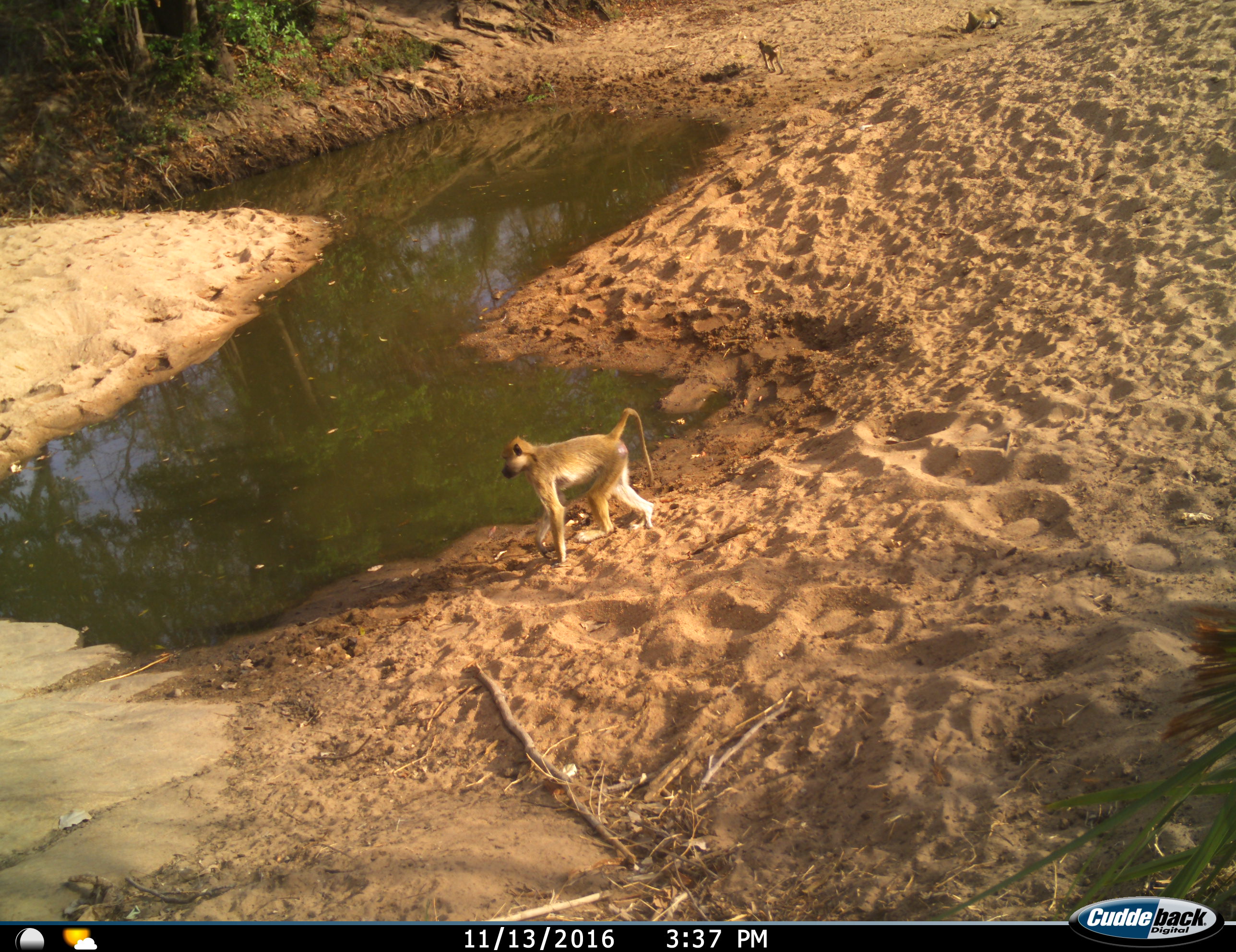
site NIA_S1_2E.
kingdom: Animalia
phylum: Chordata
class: Mammalia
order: Primates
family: Cercopithecidae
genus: Papio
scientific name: Papio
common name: baboon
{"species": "baboon (Papio)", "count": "2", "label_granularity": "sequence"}